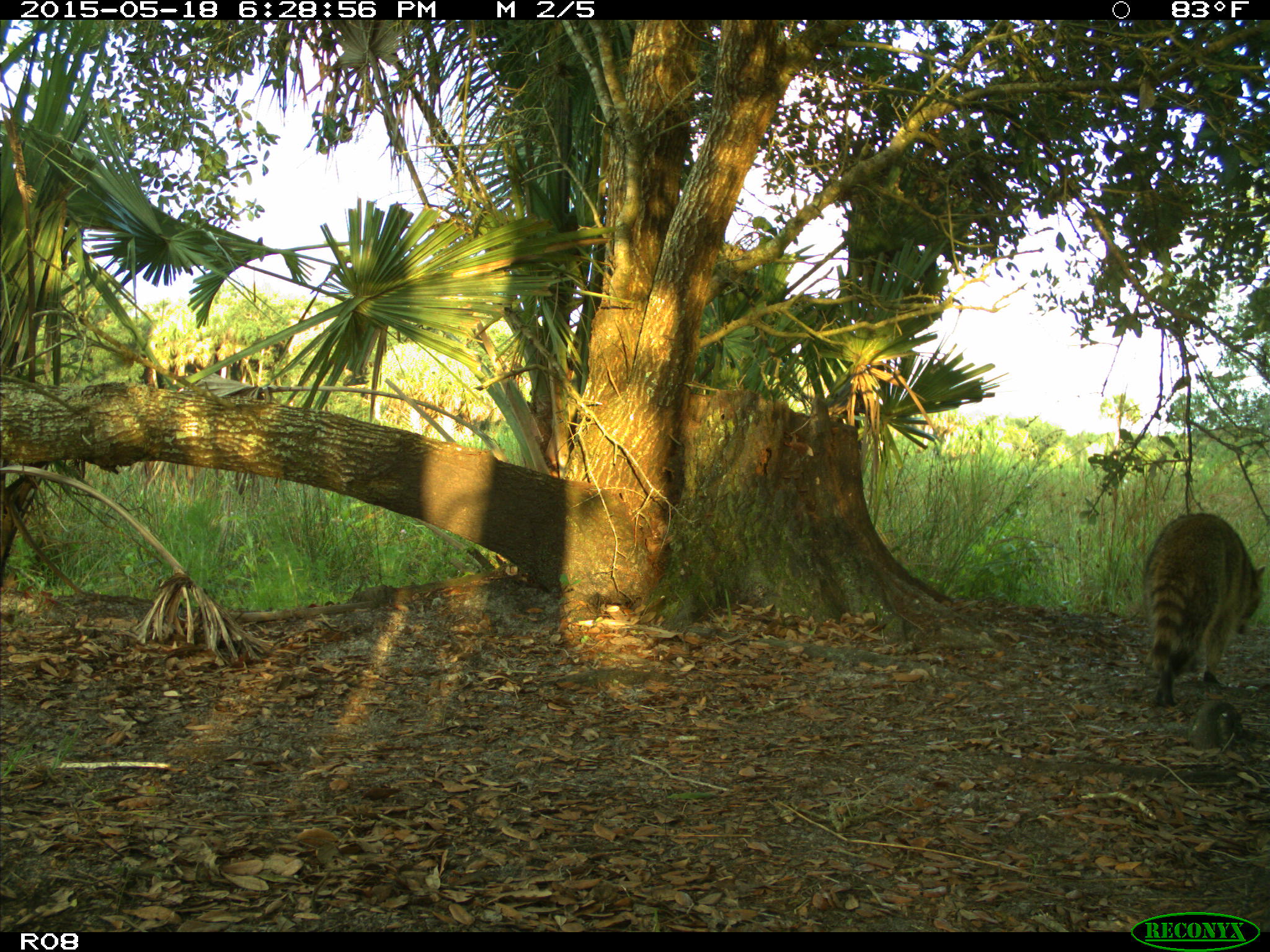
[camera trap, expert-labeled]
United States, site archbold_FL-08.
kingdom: Animalia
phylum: Chordata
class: Mammalia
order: Carnivora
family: Procyonidae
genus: Procyon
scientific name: Procyon lotor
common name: common raccoon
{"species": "Procyon lotor (common raccoon)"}